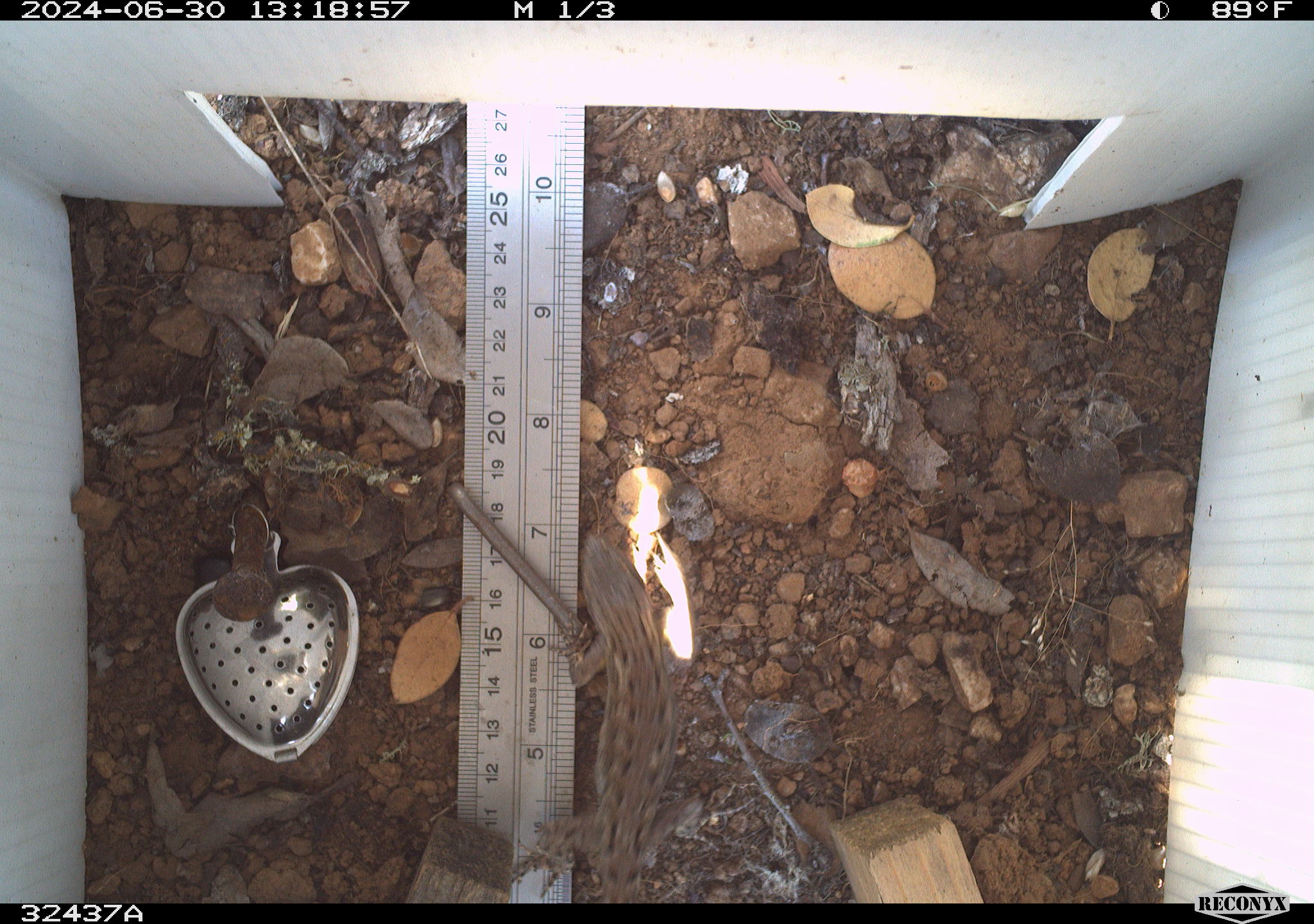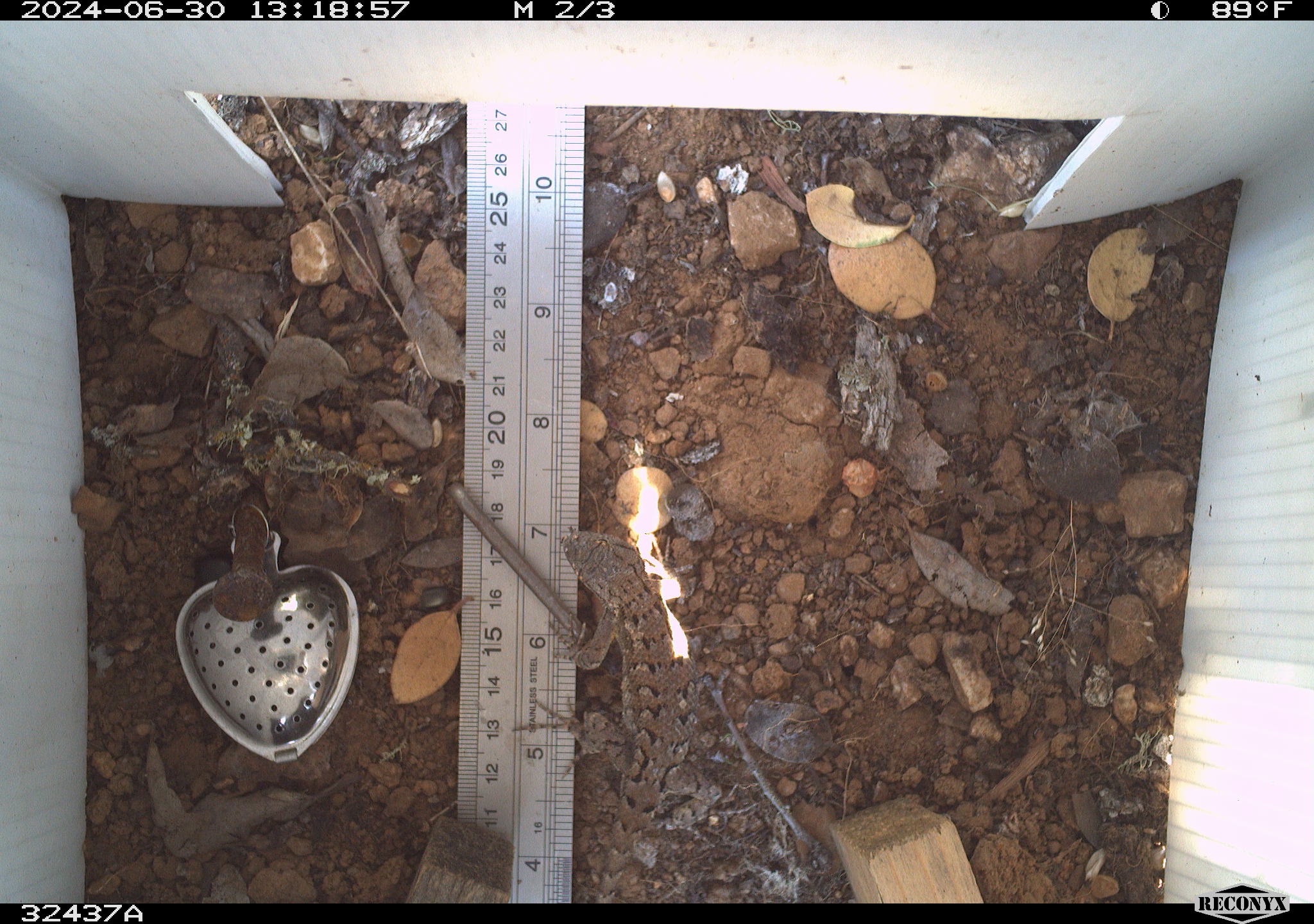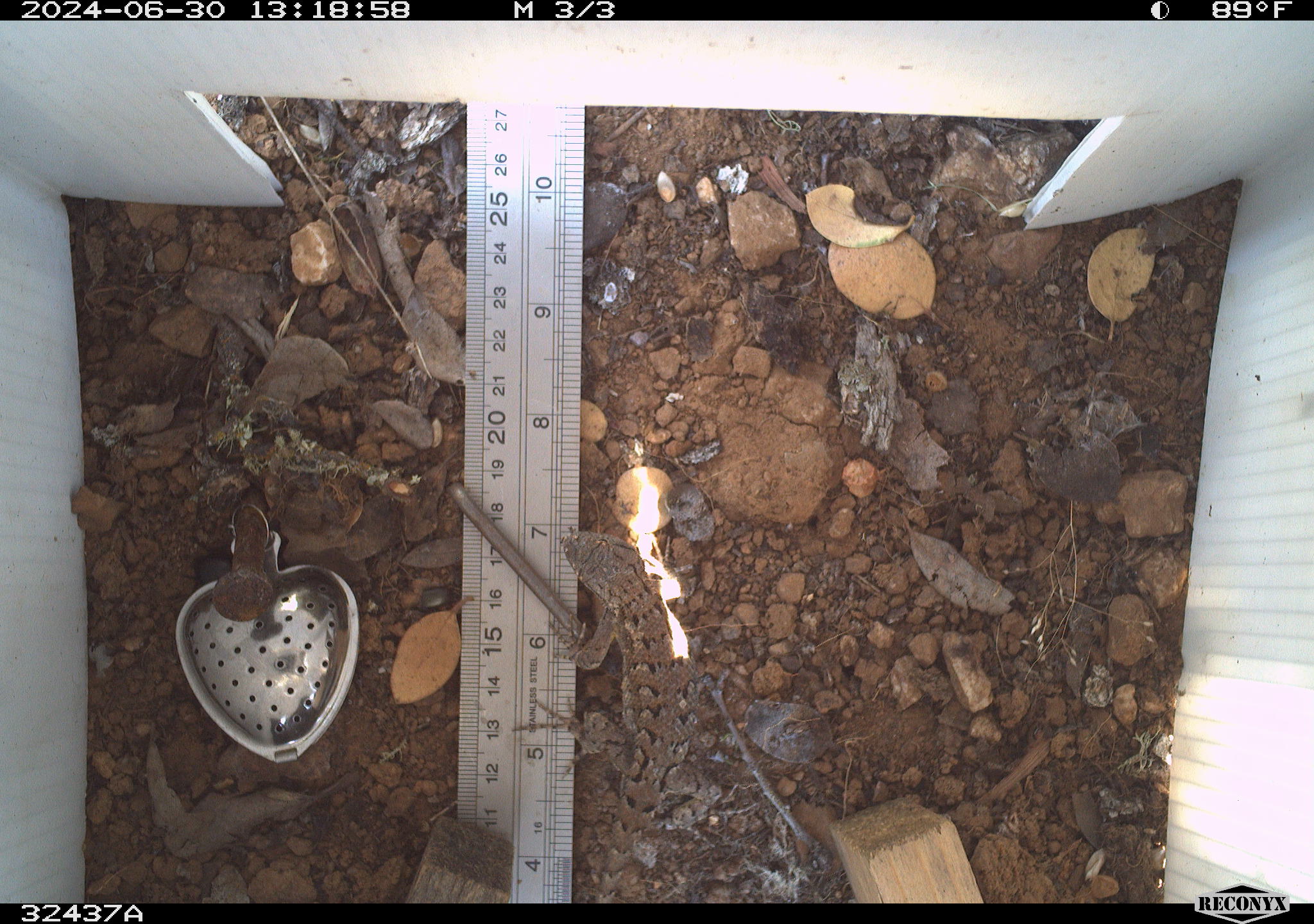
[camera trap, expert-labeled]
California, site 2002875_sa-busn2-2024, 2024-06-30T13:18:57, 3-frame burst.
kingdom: Animalia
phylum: Chordata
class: Reptilia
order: Squamata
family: Phrynosomatidae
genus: Sceloporus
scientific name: Sceloporus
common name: spiny lizards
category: sceloporus species